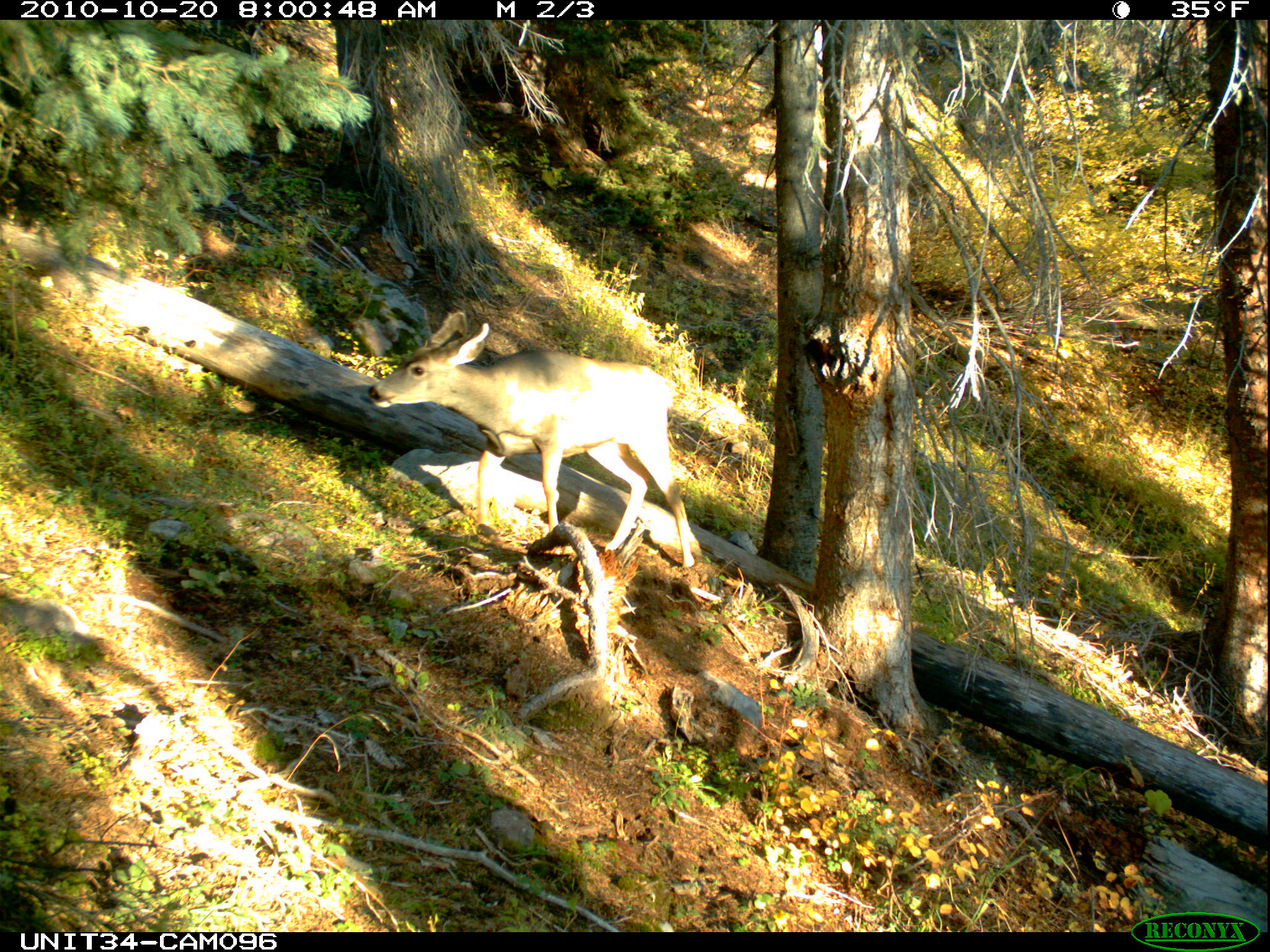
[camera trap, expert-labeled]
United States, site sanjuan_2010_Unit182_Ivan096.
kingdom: Animalia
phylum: Chordata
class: Mammalia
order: Artiodactyla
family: Cervidae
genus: Odocoileus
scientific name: Odocoileus hemionus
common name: mule deer